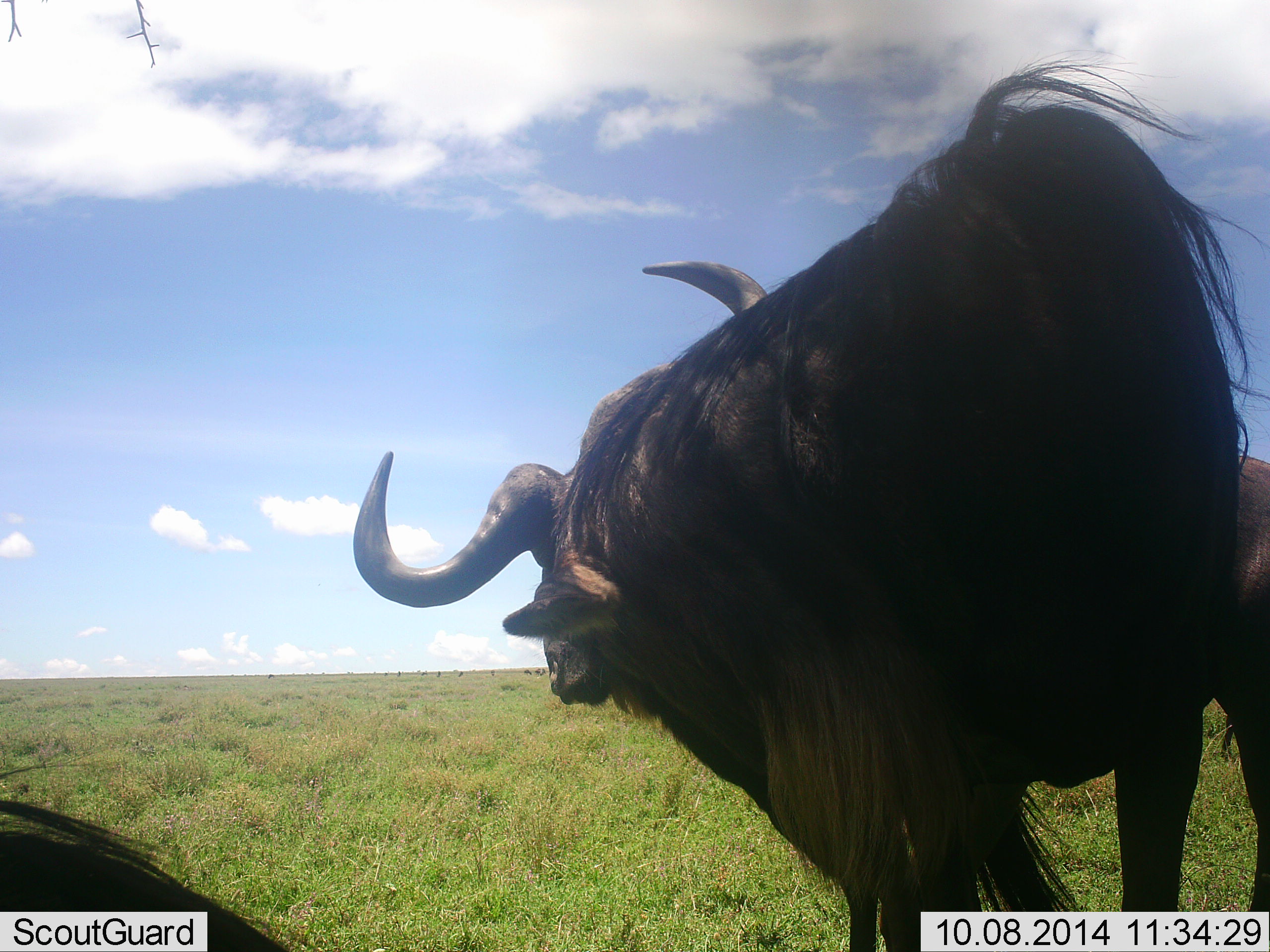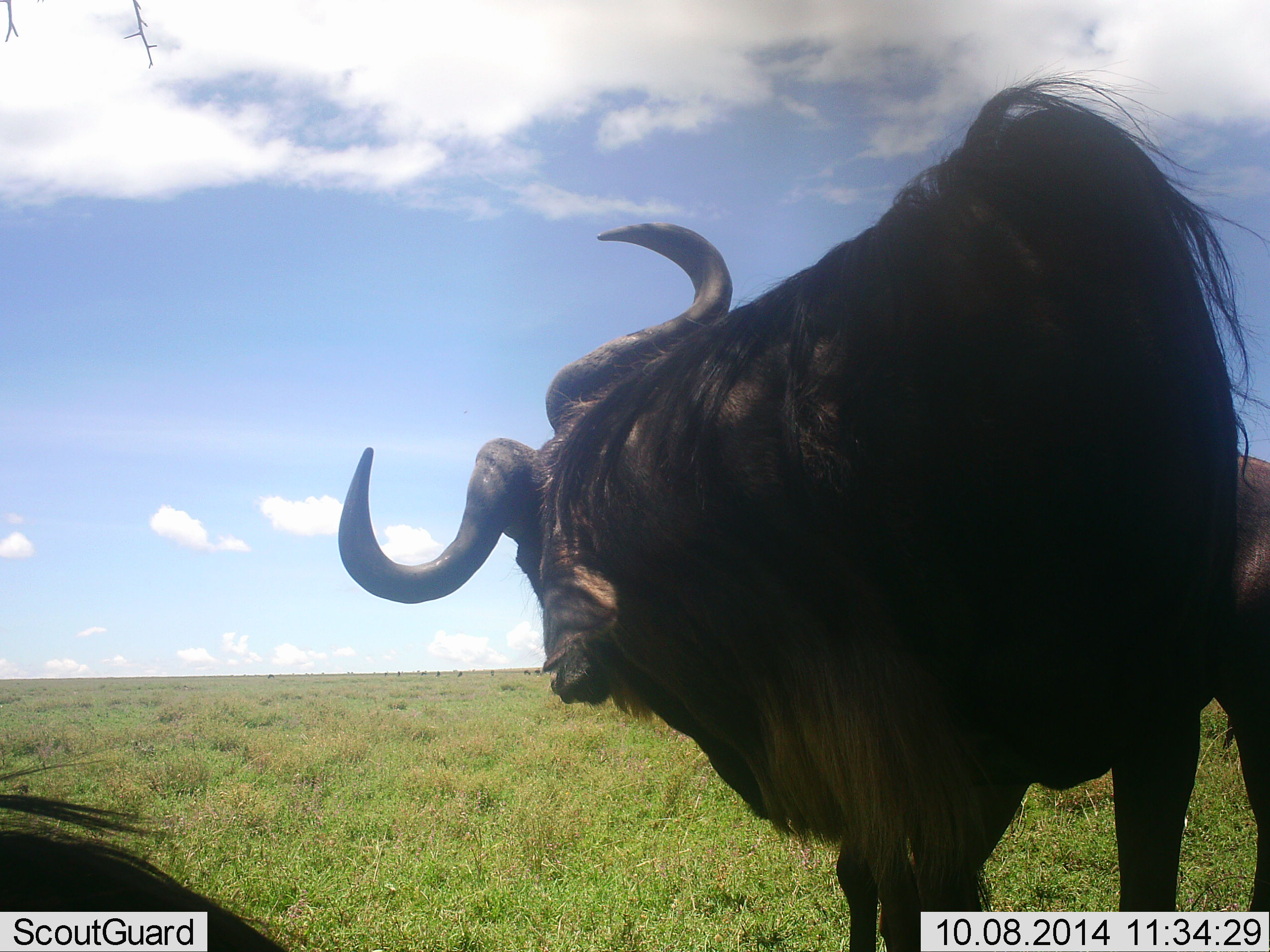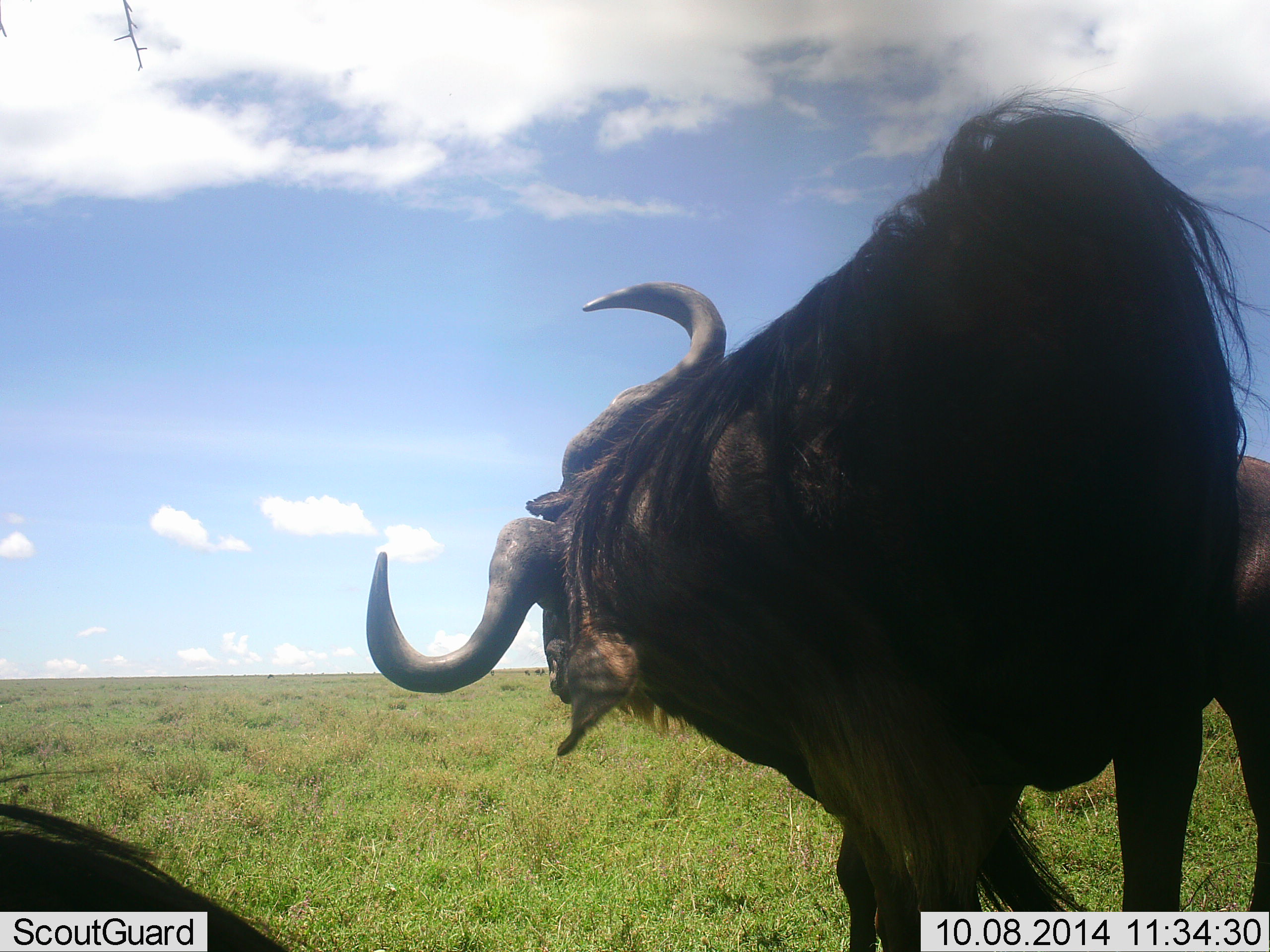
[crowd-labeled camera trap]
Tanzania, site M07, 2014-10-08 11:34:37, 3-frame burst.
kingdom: Animalia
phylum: Chordata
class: Mammalia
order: Artiodactyla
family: Bovidae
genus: Connochaetes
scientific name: Connochaetes taurinus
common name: blue wildebeest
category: wildebeest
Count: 2.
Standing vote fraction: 90%.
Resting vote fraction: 60%.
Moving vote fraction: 0%.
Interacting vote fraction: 0%.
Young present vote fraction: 0%.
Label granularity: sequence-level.